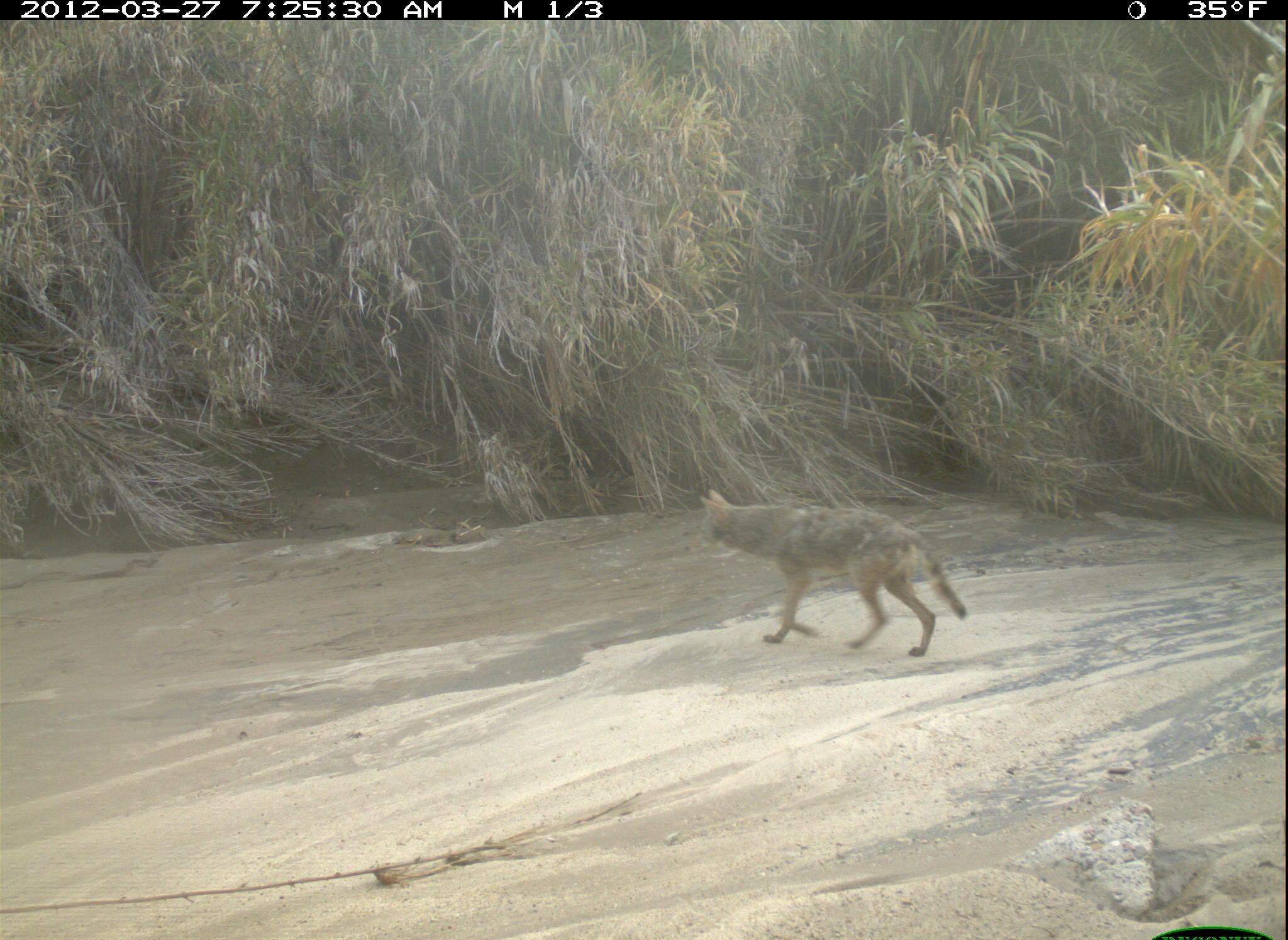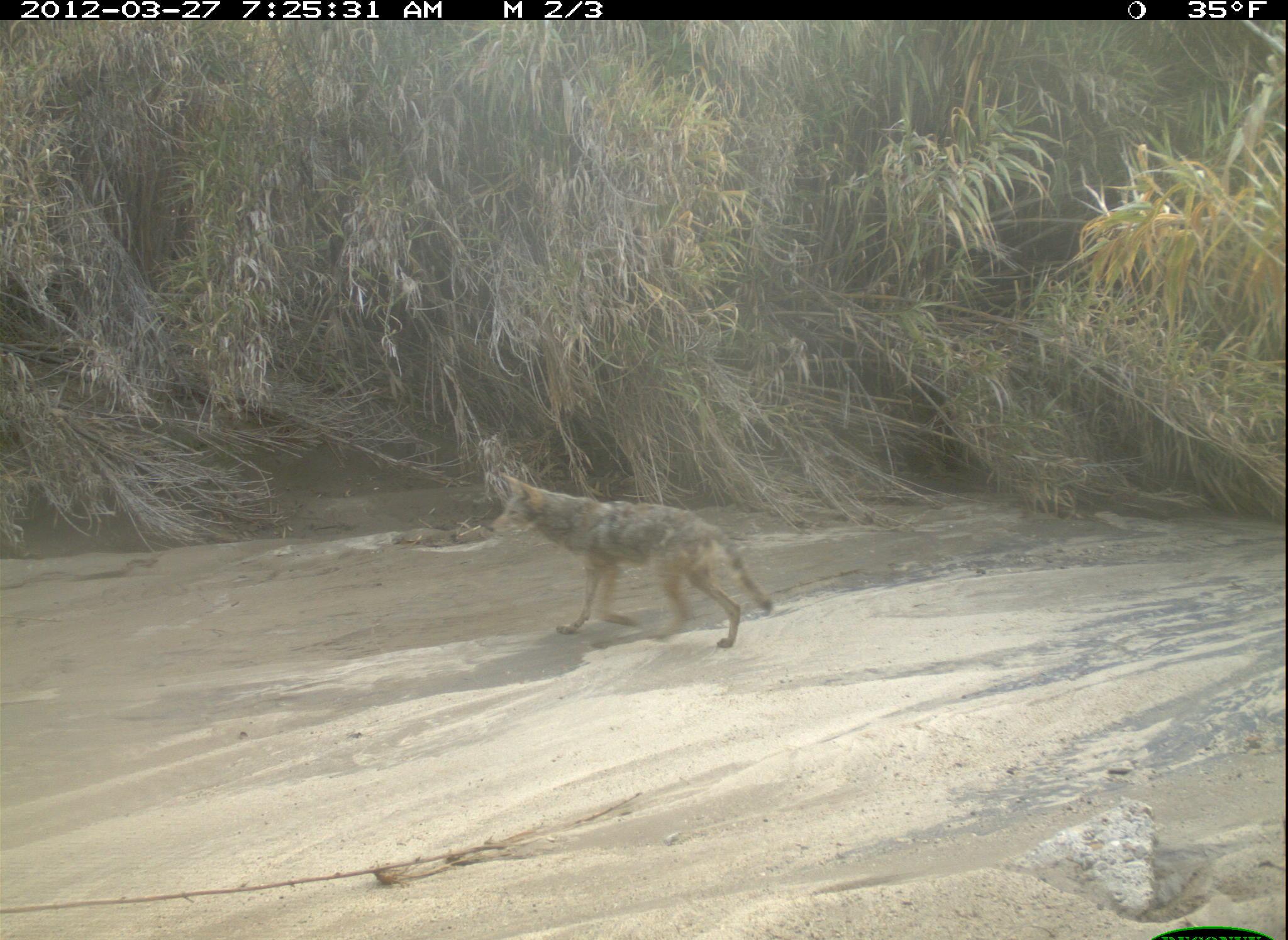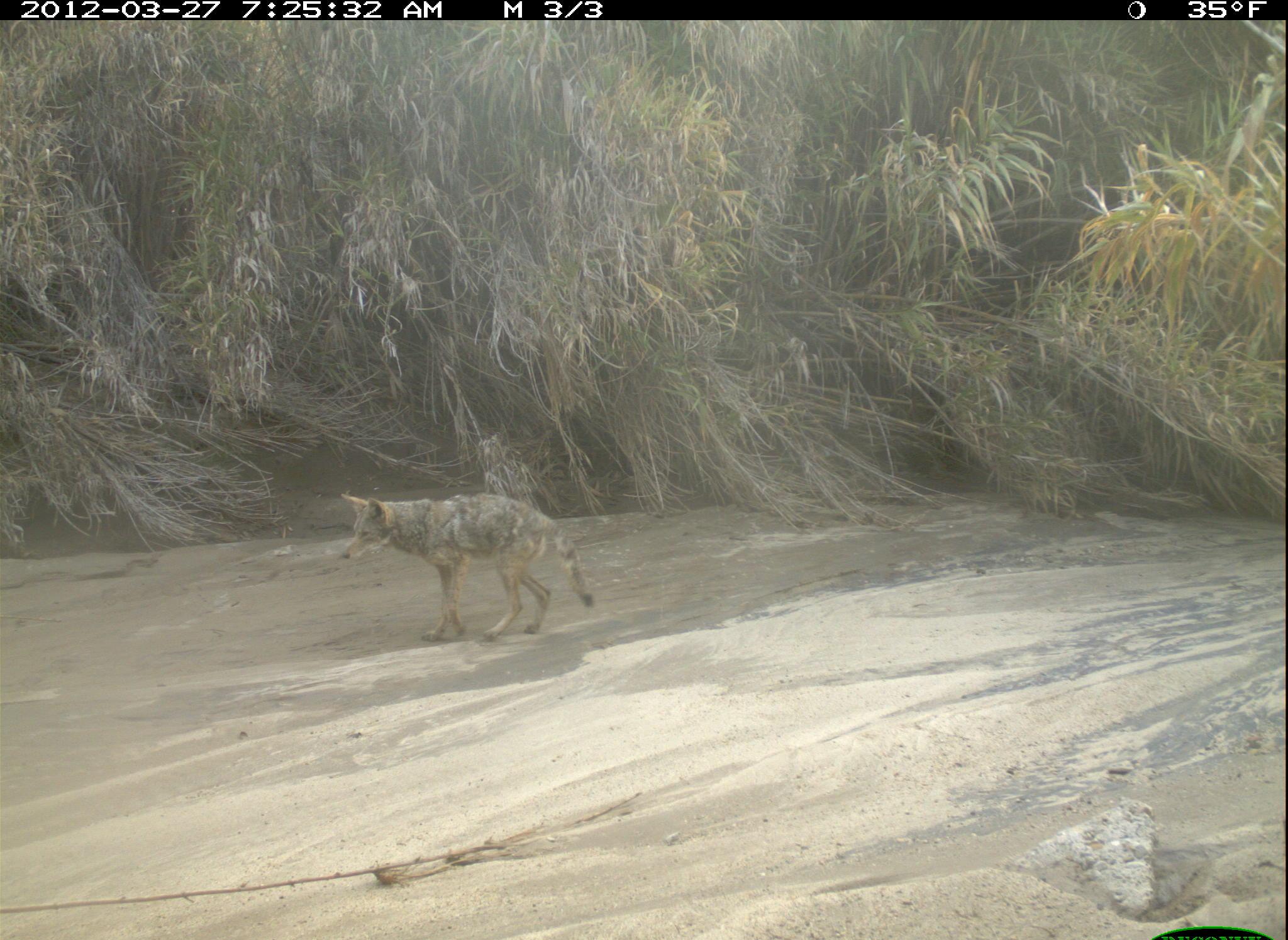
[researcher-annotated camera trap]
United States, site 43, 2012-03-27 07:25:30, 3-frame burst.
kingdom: Animalia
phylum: Chordata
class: Mammalia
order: Carnivora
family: Canidae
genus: Canis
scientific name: Canis latrans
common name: coyote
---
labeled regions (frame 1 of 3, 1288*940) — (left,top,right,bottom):
coyote: (683,478,984,672)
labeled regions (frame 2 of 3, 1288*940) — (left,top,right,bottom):
coyote: (457,453,808,676)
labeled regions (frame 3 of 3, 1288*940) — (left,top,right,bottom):
coyote: (327,475,615,649)